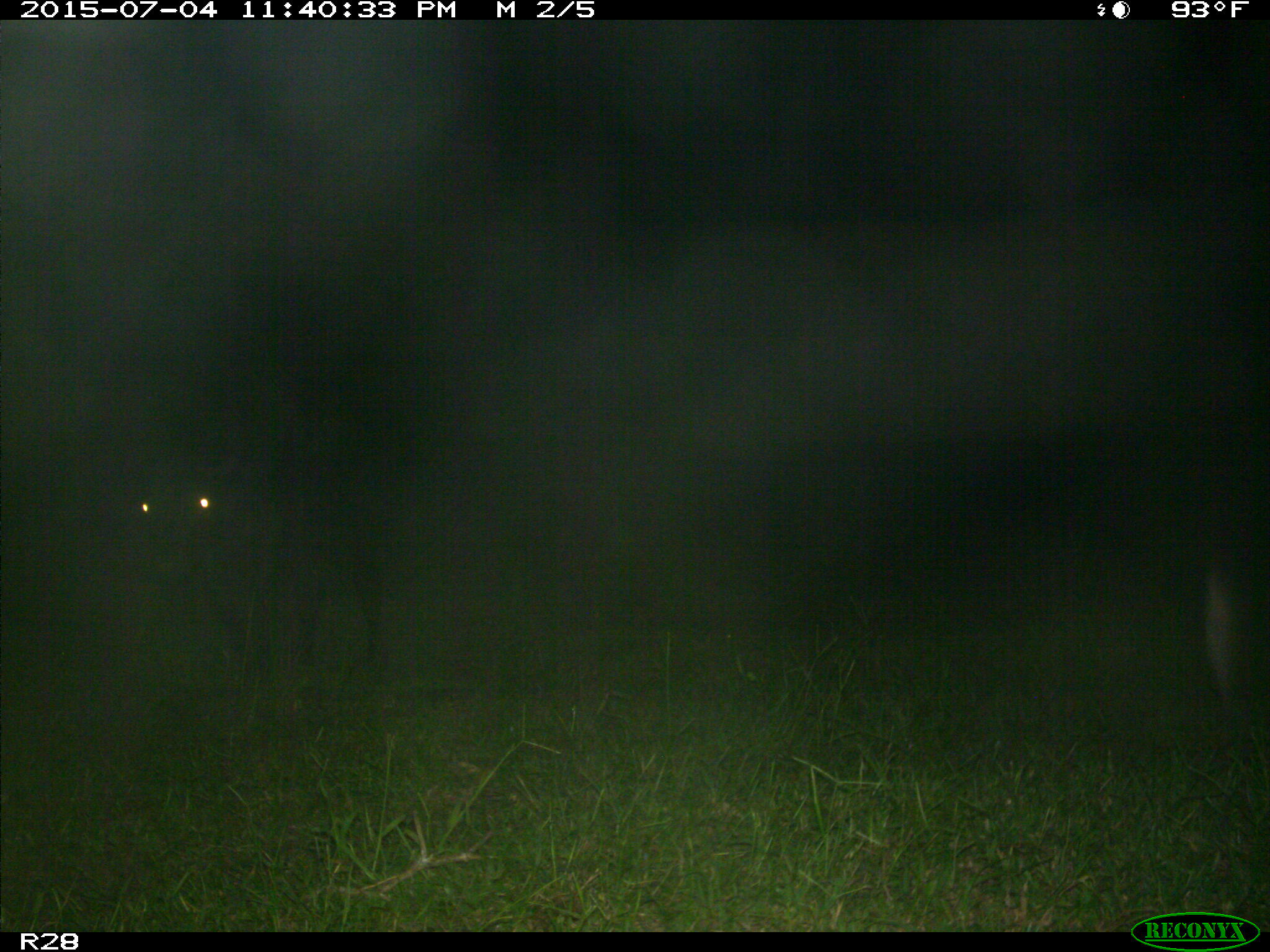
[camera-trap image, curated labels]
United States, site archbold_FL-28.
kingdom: Animalia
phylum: Chordata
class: Mammalia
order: Artiodactyla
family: Bovidae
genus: Bos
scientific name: Bos taurus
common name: domestic cow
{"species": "Bos taurus (domestic cow)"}